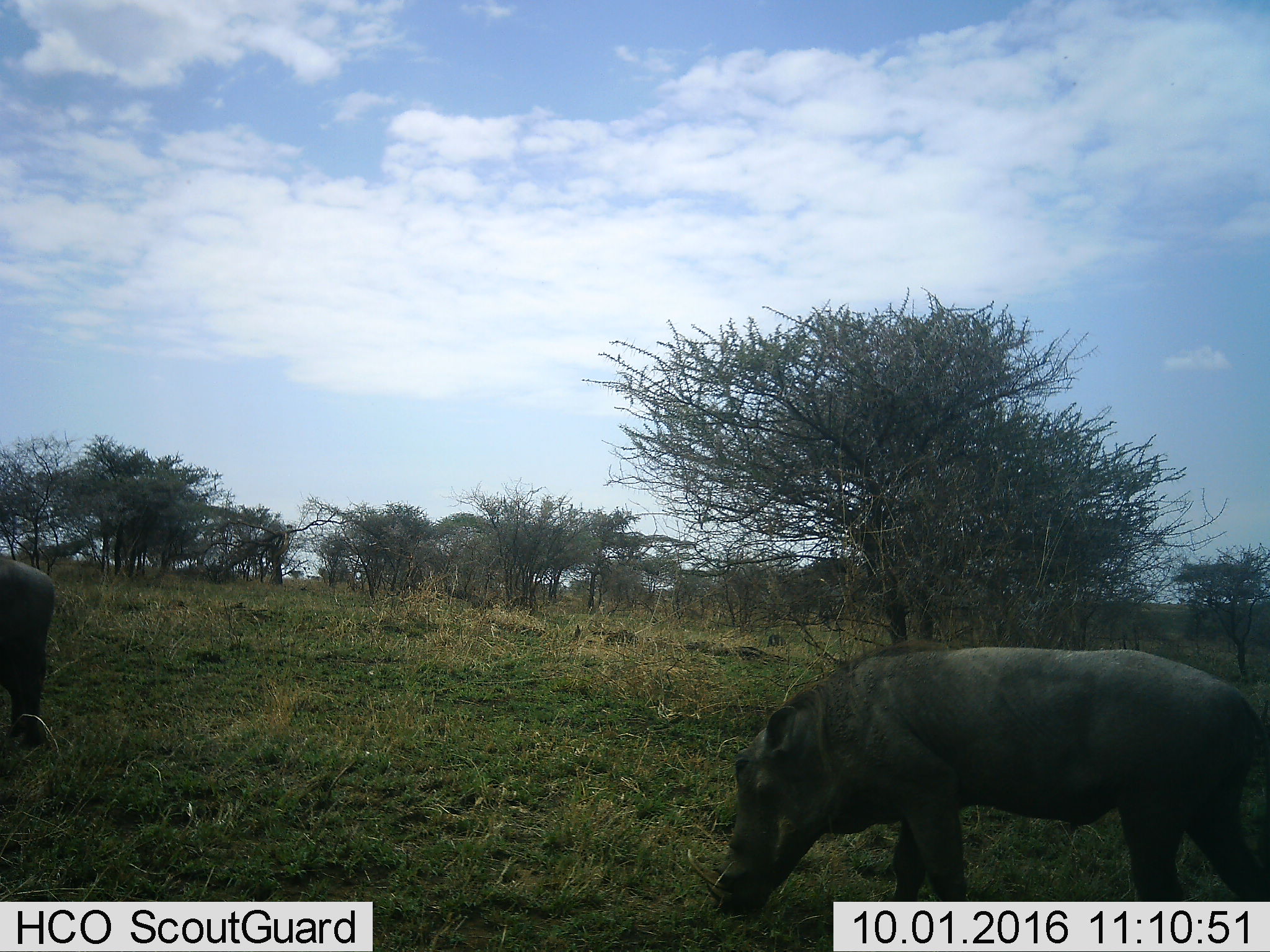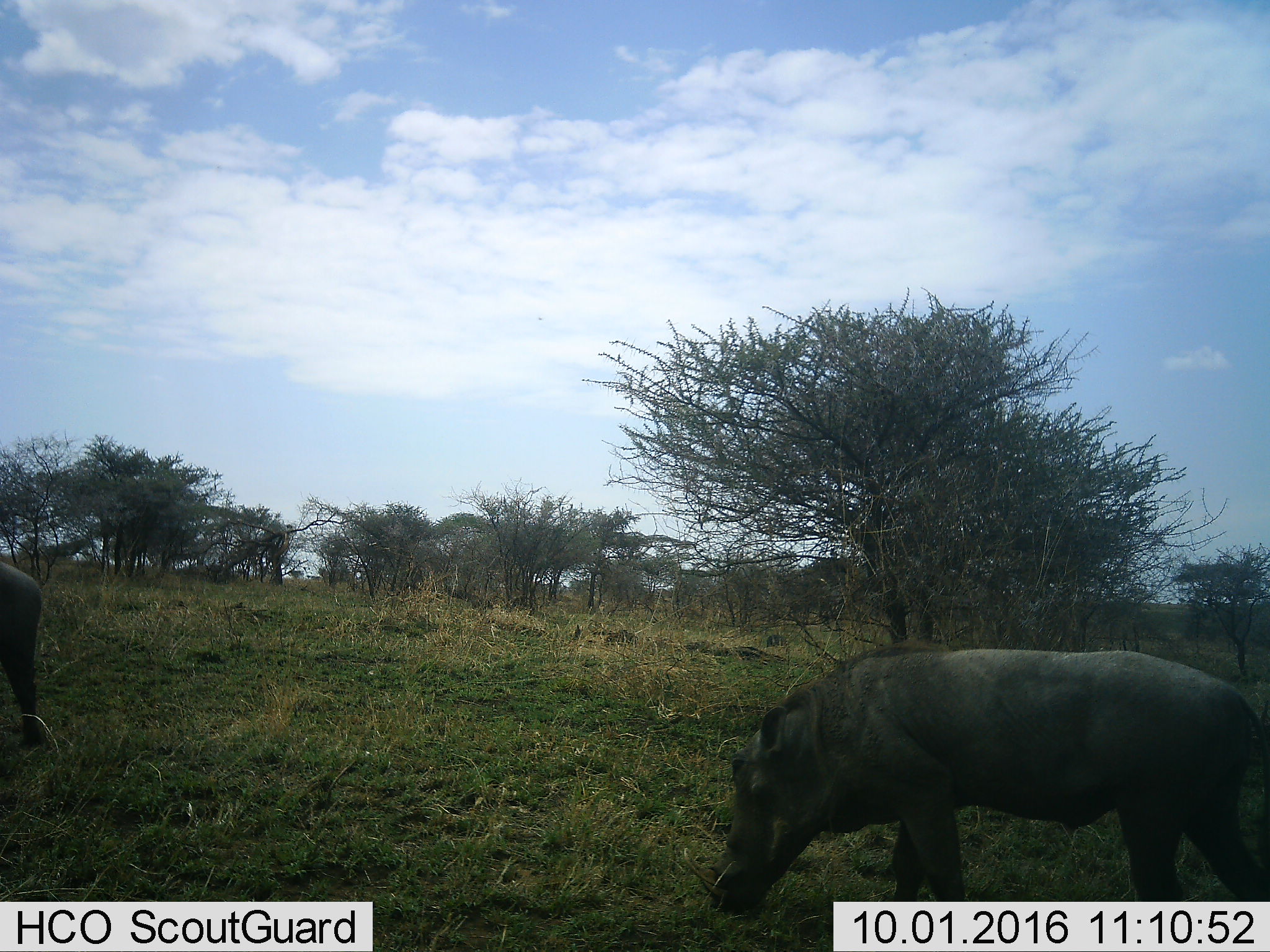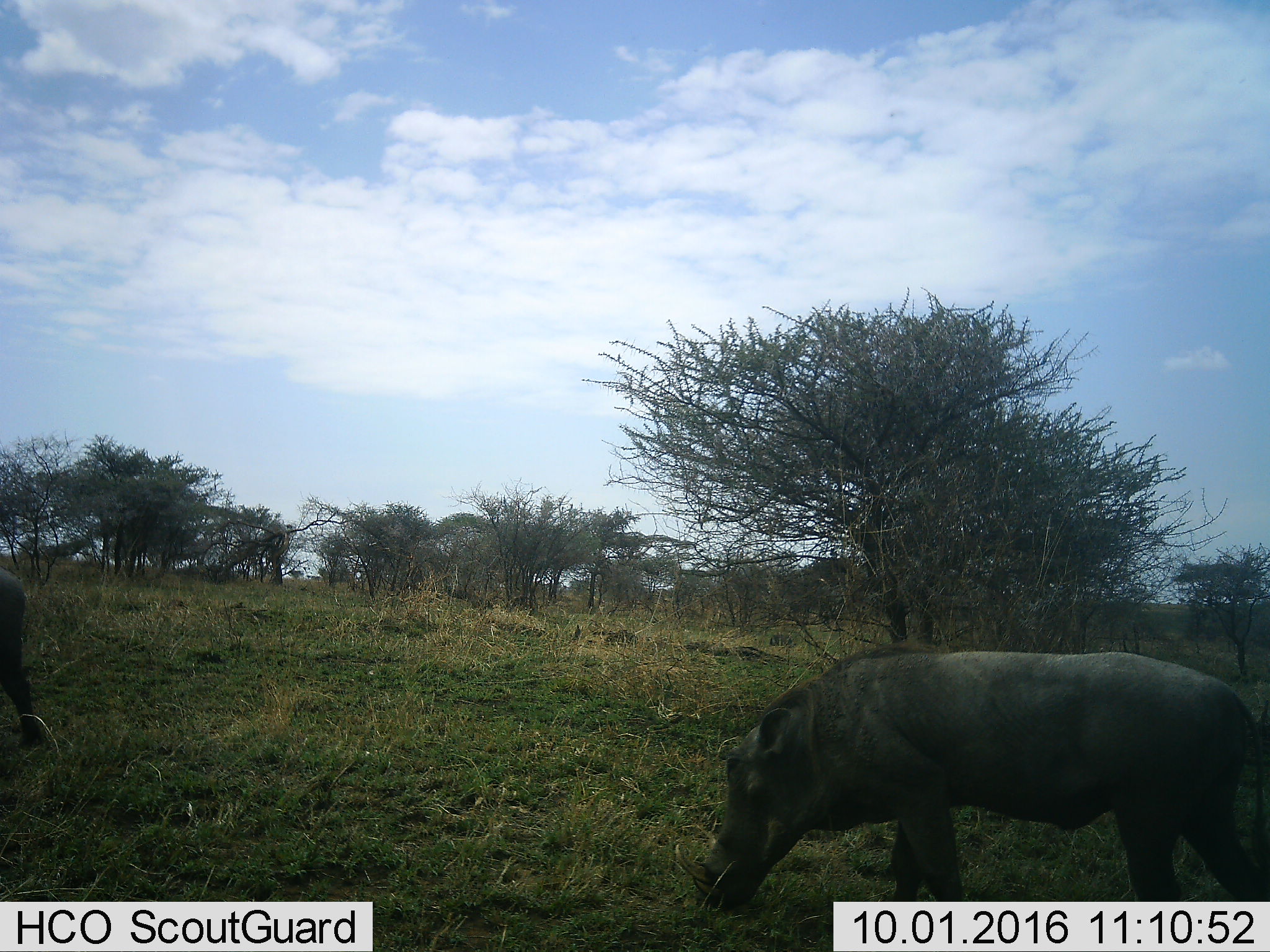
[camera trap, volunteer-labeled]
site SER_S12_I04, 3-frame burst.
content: unidentified animal